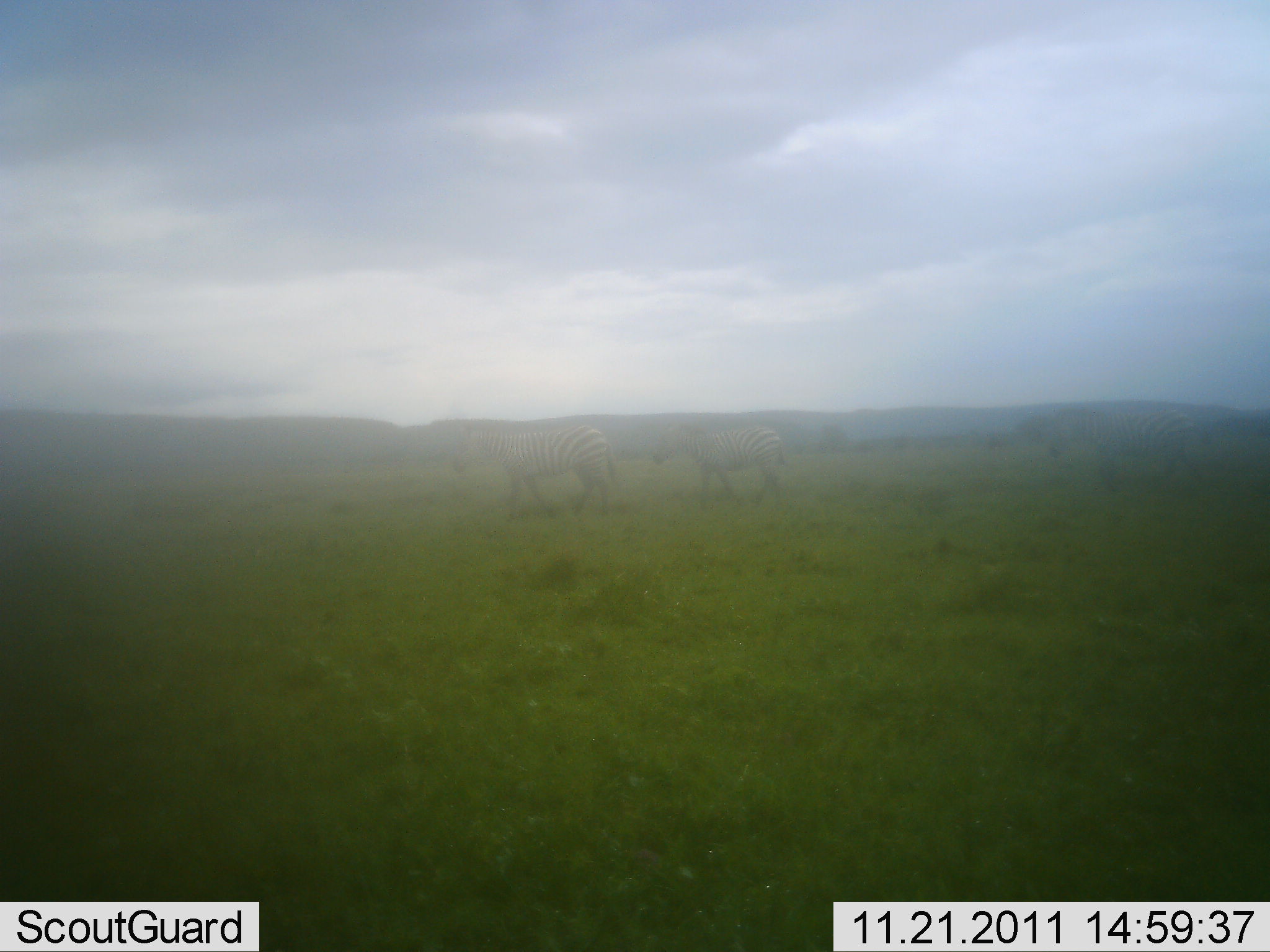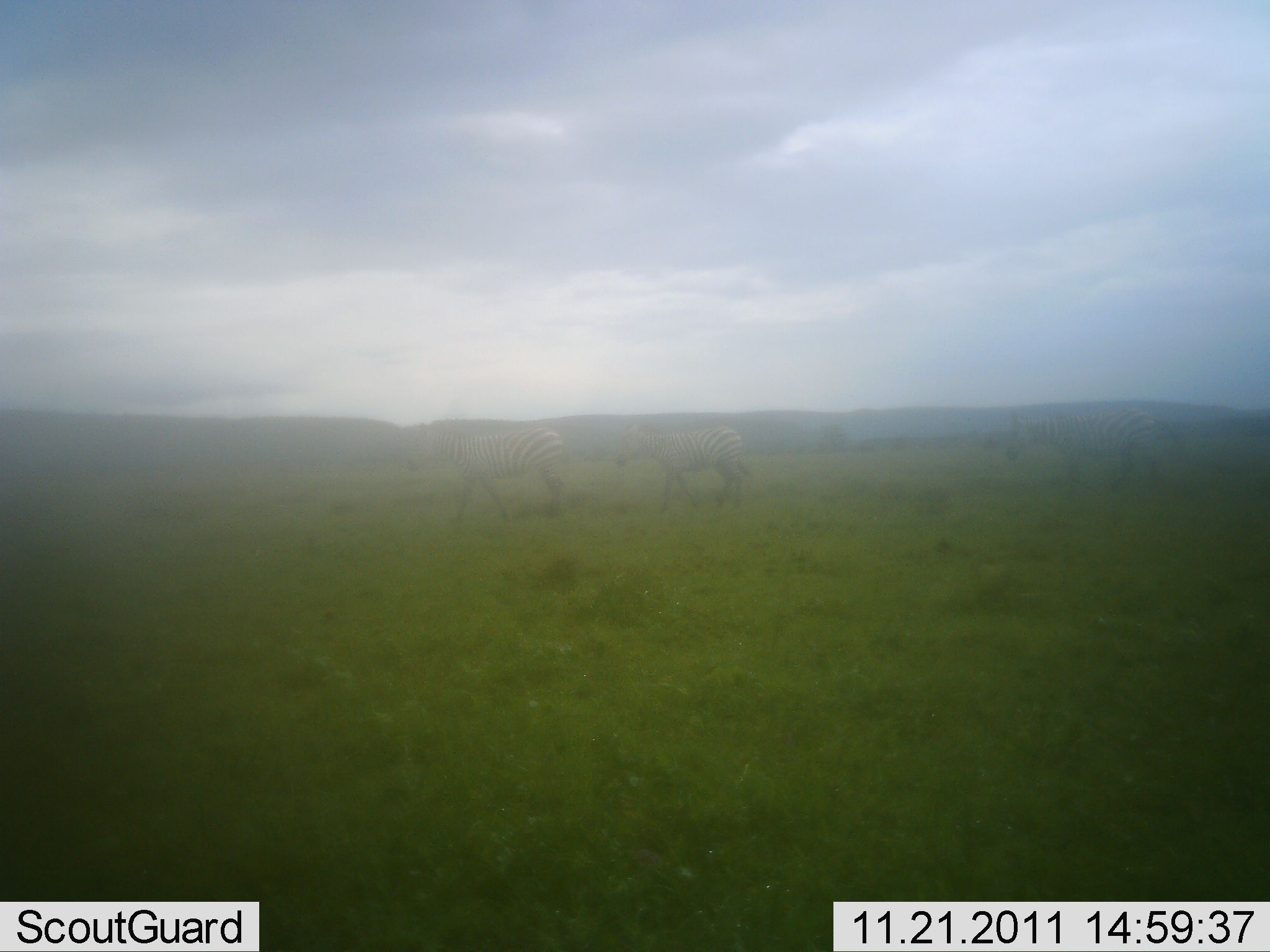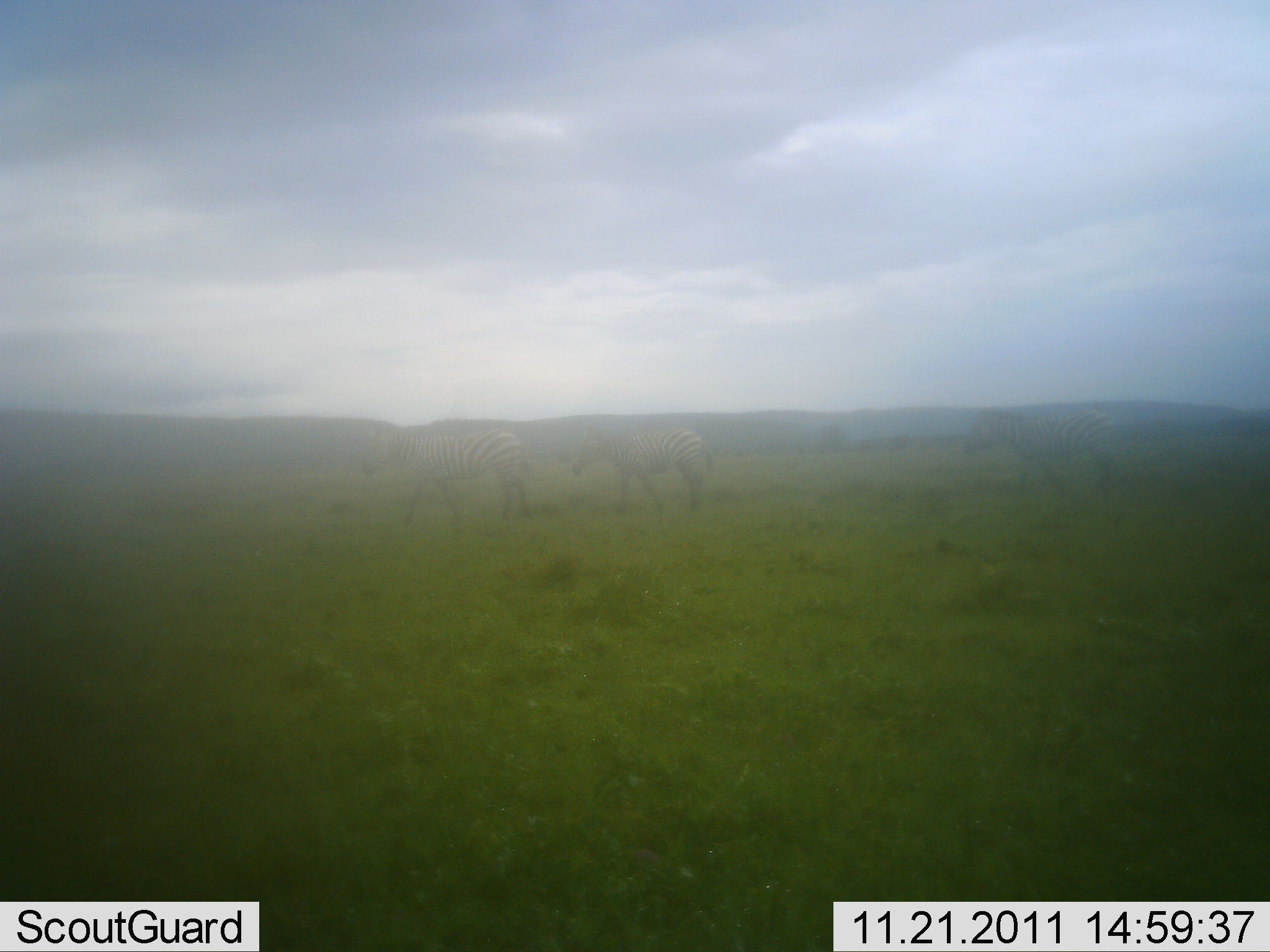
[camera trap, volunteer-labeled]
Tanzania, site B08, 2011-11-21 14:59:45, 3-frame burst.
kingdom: Animalia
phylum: Chordata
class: Mammalia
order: Perissodactyla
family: Equidae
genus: Equus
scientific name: Equus quagga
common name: plains zebra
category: zebra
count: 3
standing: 0%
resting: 0%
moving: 100%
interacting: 0%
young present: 0%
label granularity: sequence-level